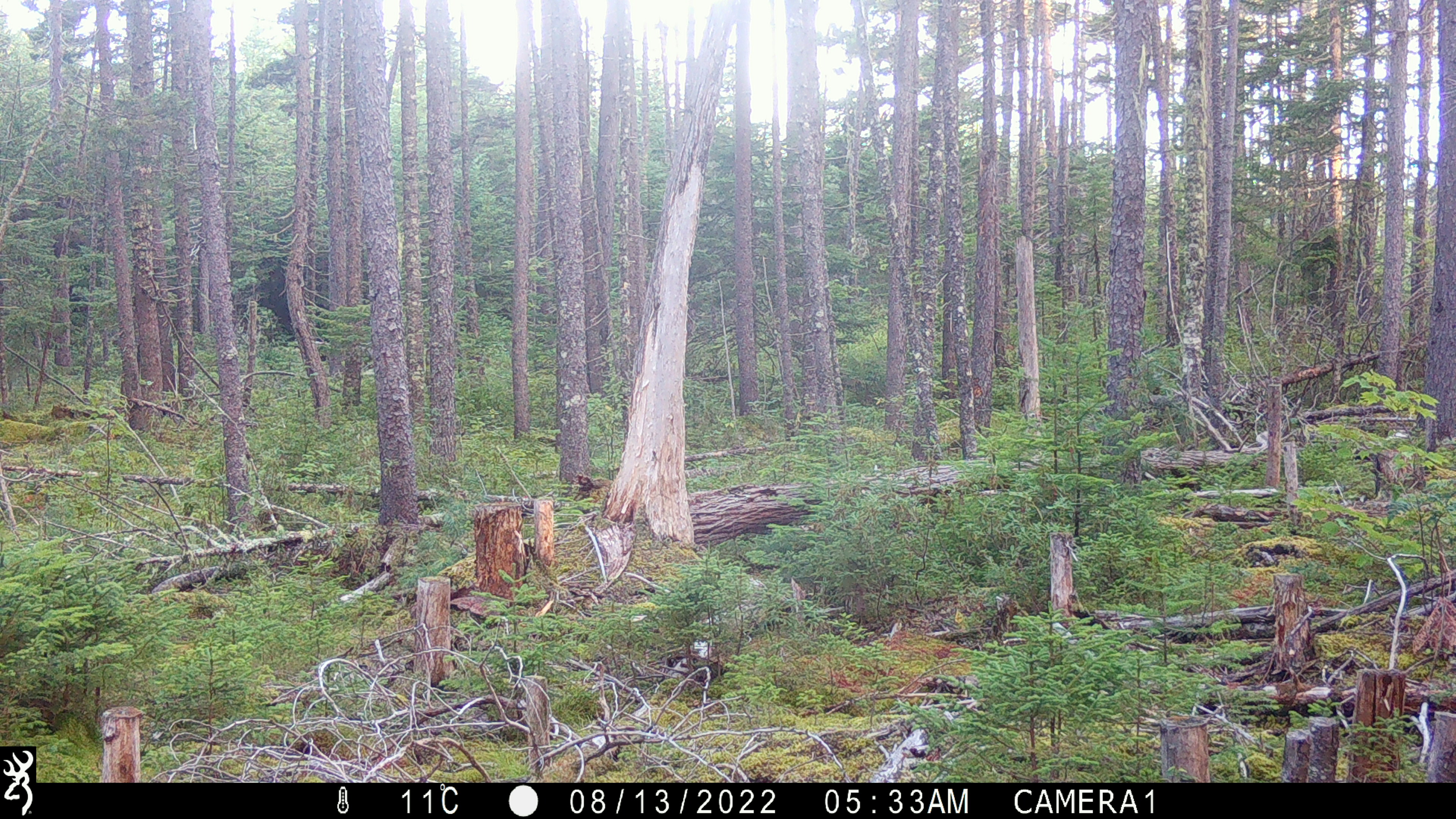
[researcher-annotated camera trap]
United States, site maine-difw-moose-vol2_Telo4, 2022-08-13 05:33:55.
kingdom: Animalia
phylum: Chordata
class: Mammalia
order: Carnivora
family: Ursidae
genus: Ursus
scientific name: Ursus americanus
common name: black bear